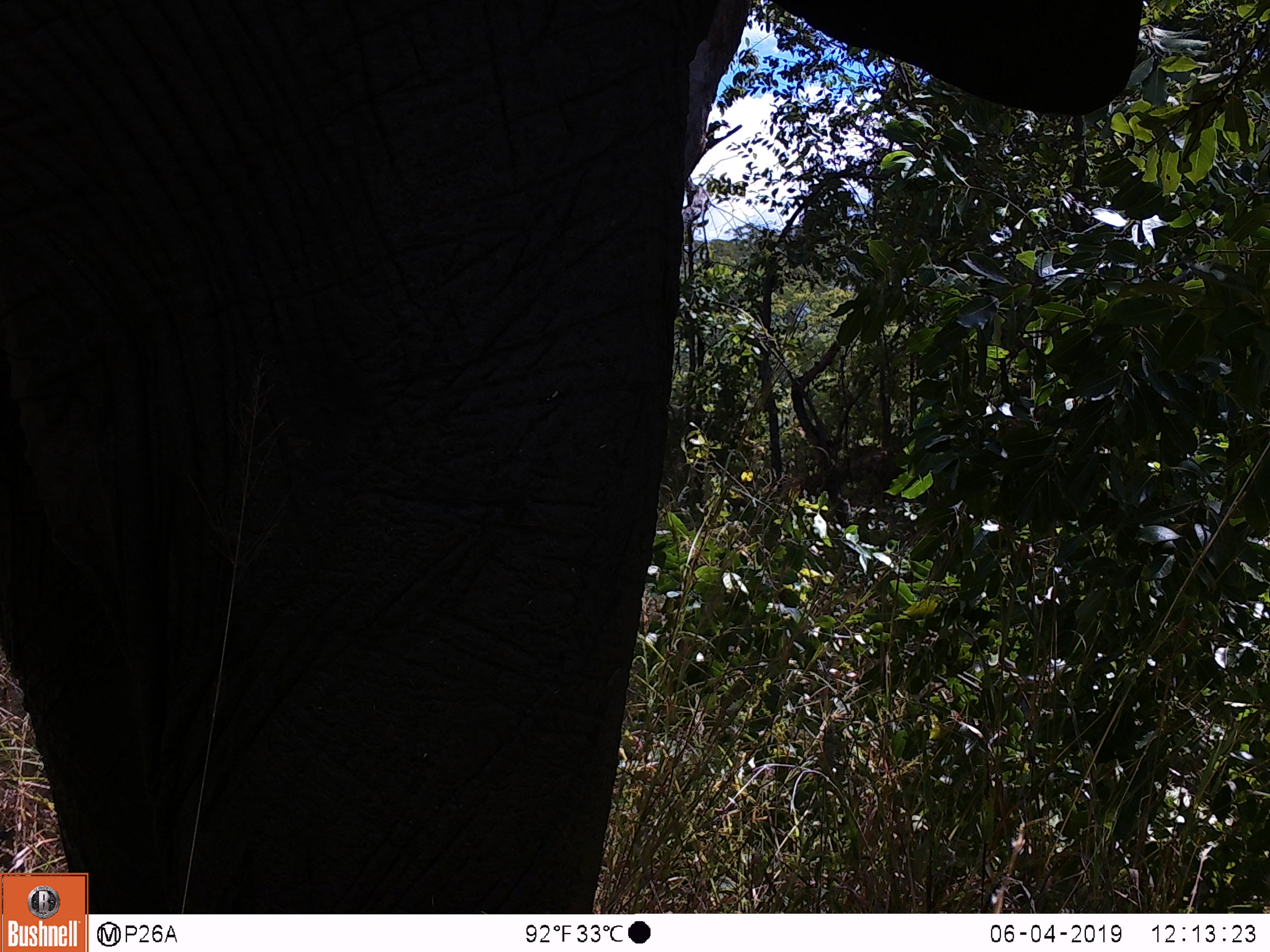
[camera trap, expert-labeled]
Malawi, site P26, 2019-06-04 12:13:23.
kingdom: Animalia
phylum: Chordata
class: Mammalia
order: Proboscidea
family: Elephantidae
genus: Loxodonta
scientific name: Loxodonta africana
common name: african savanna elephant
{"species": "african savanna elephant (Loxodonta africana)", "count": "1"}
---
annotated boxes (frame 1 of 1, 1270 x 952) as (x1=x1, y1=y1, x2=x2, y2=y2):
african savanna elephant: (x1=95, y1=2, x2=1147, y2=907)